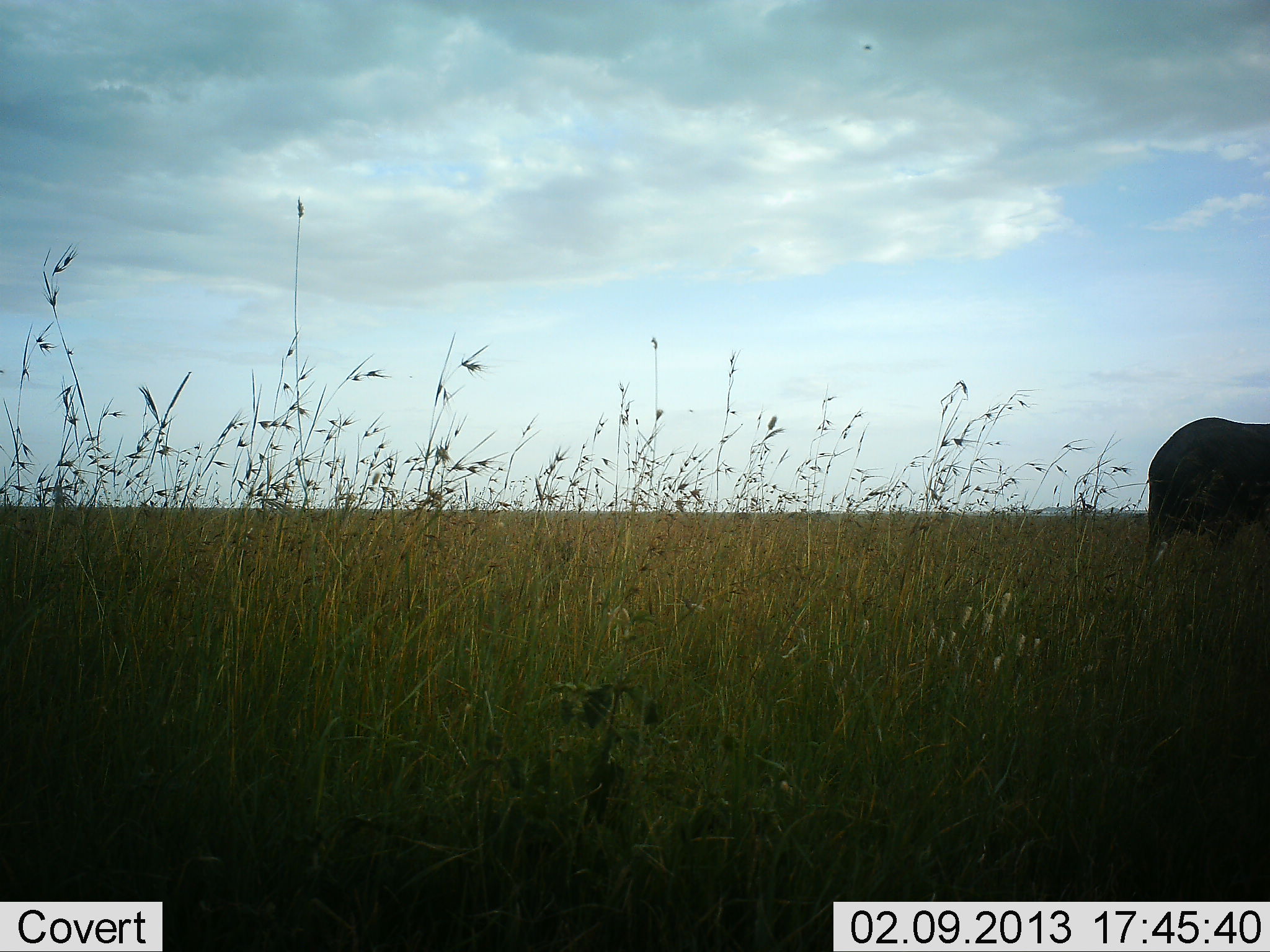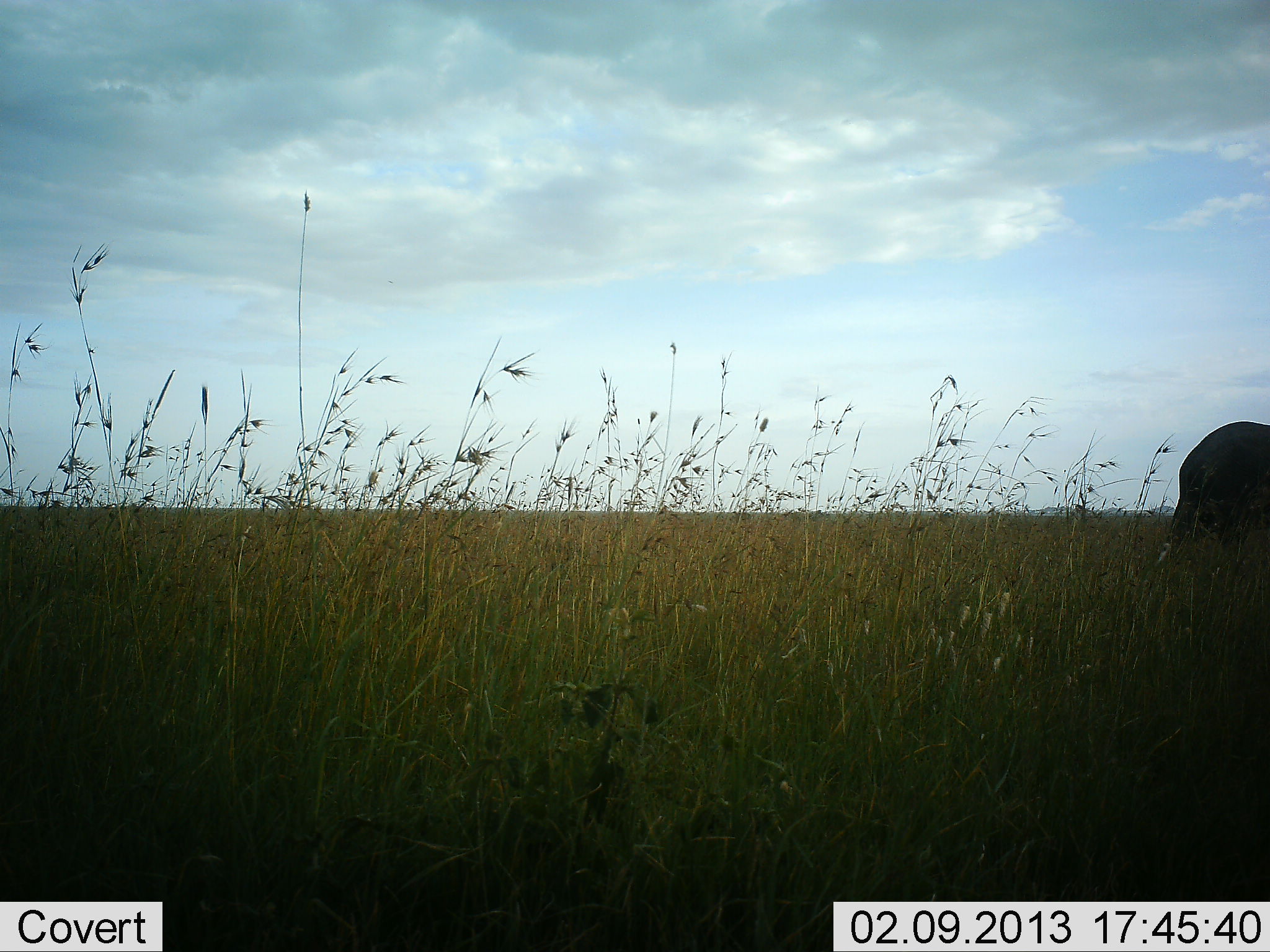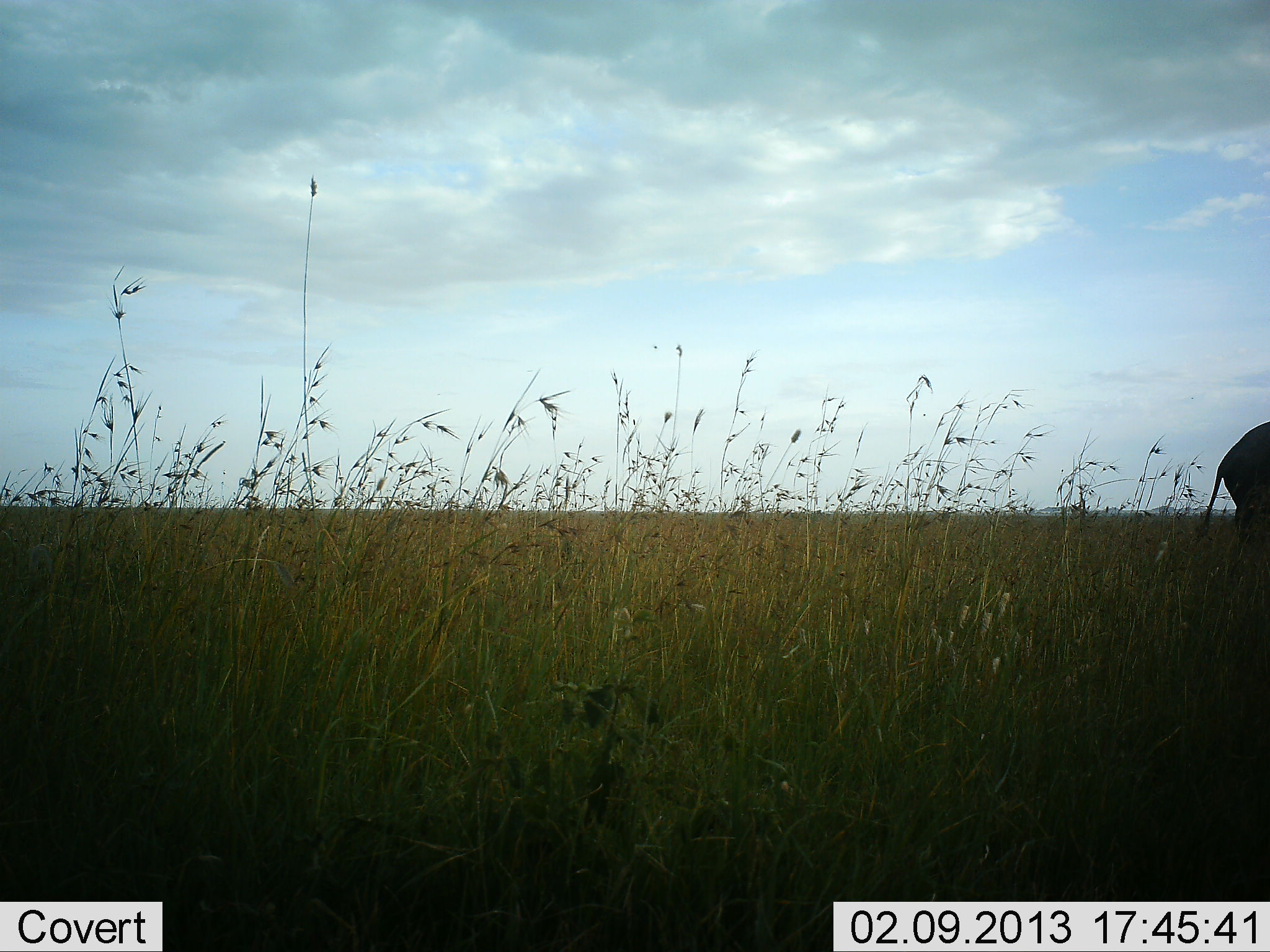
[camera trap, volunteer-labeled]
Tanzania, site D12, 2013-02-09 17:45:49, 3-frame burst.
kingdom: Animalia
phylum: Chordata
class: Mammalia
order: Proboscidea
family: Elephantidae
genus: Loxodonta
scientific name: Loxodonta africana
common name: african bush elephant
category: elephant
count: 1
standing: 0%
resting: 0%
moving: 100%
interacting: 0%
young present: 0%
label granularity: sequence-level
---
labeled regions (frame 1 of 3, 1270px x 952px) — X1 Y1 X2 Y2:
animal: 1139 417 1270 588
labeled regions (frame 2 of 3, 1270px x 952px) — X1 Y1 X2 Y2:
animal: 1160 420 1269 591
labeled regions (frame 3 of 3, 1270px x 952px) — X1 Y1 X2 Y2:
animal: 1194 420 1269 544